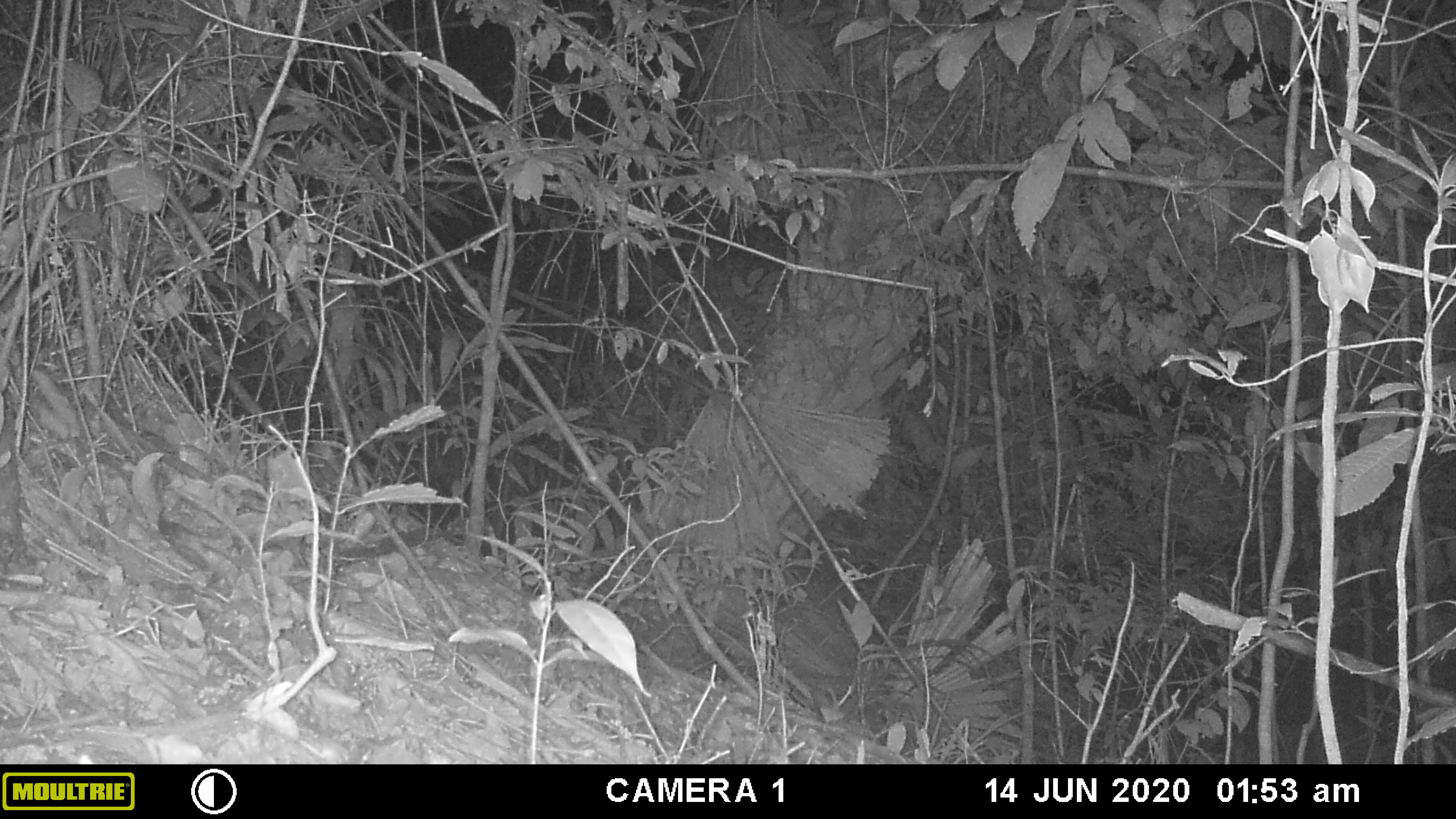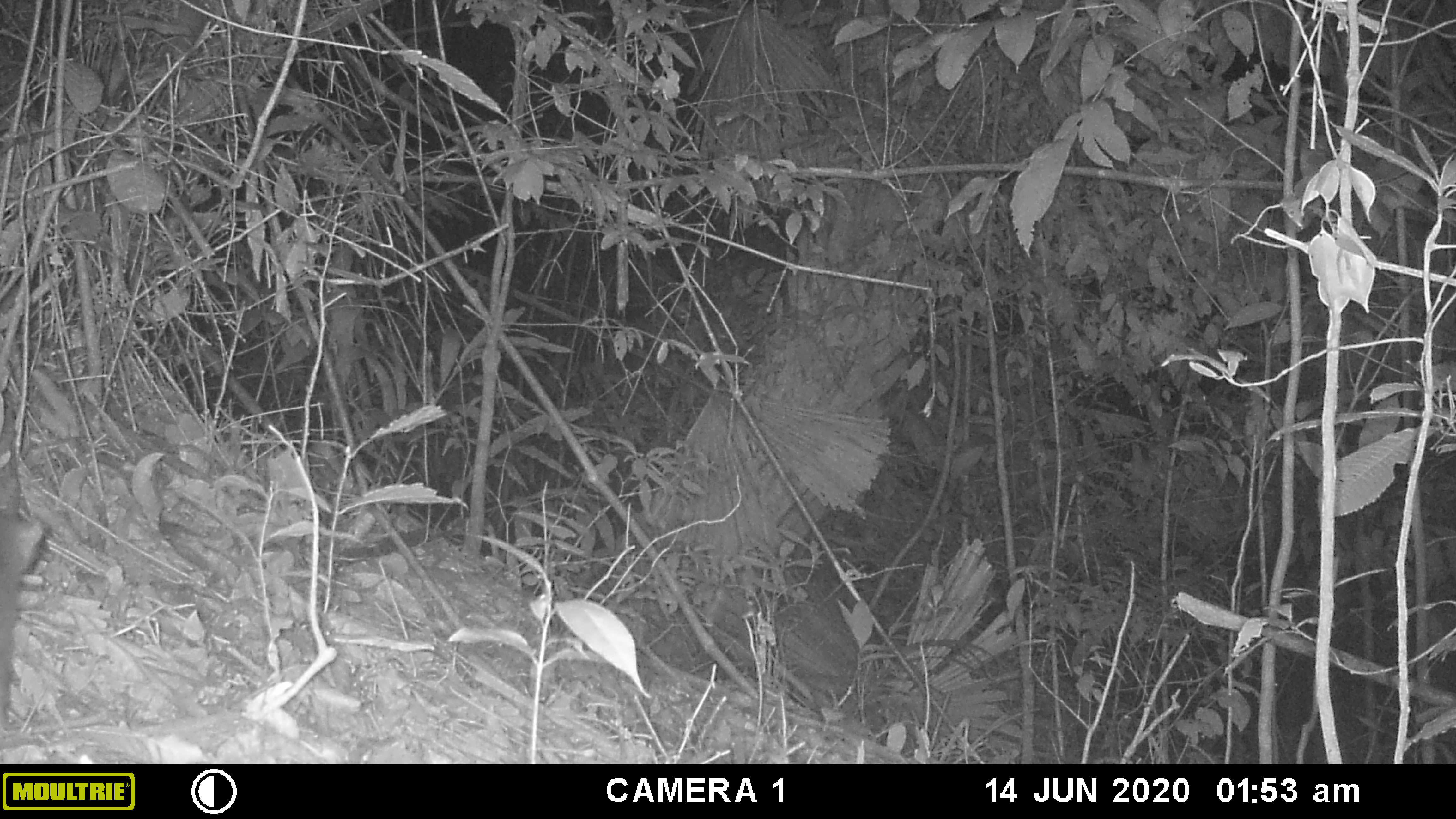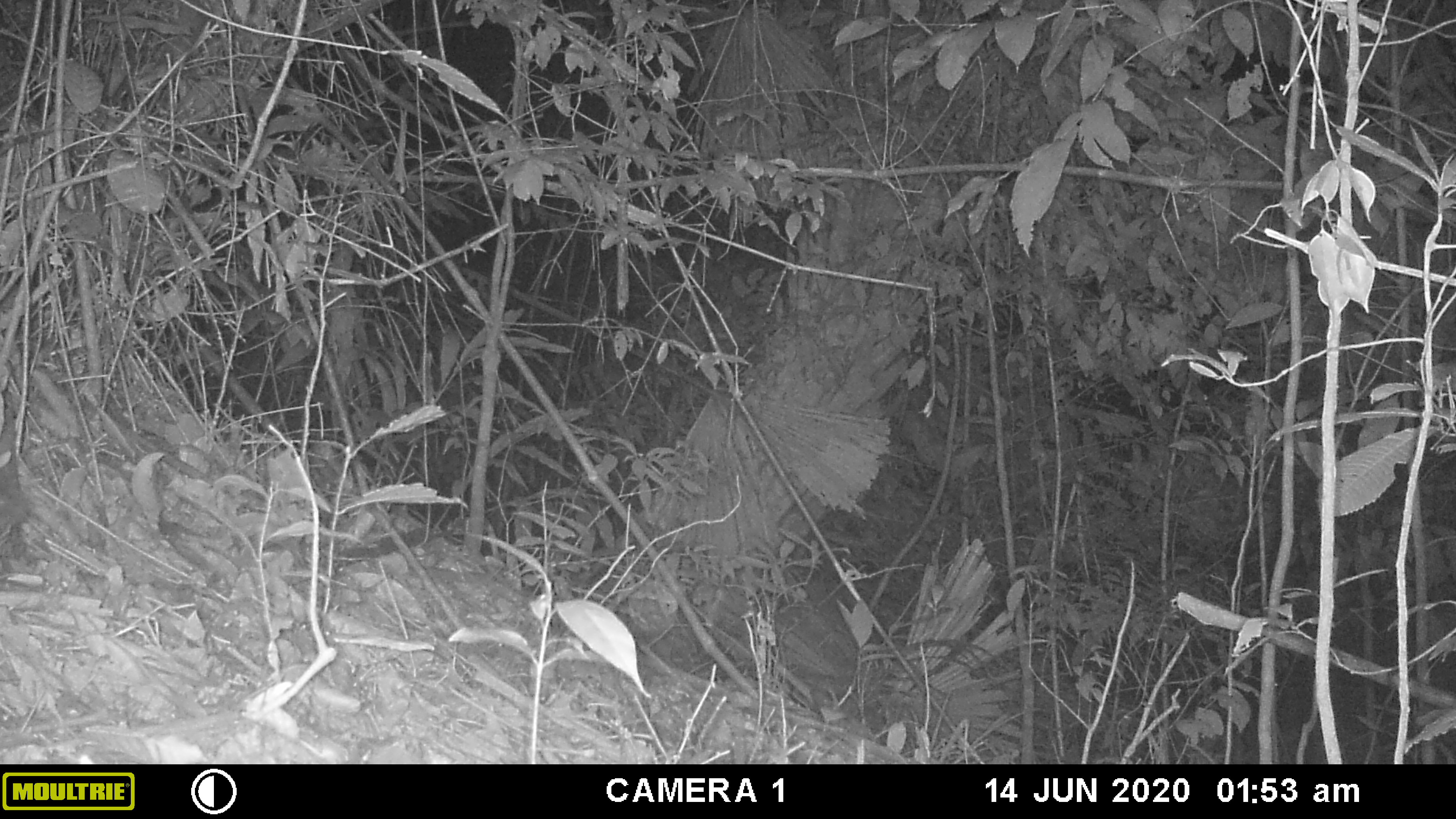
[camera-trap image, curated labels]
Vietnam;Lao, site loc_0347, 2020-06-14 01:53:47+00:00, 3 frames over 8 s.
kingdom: Animalia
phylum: Chordata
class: Mammalia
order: Carnivora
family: Mustelidae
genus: Melogale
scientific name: Melogale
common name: ferret badger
Ferret badger (Melogale). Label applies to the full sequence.